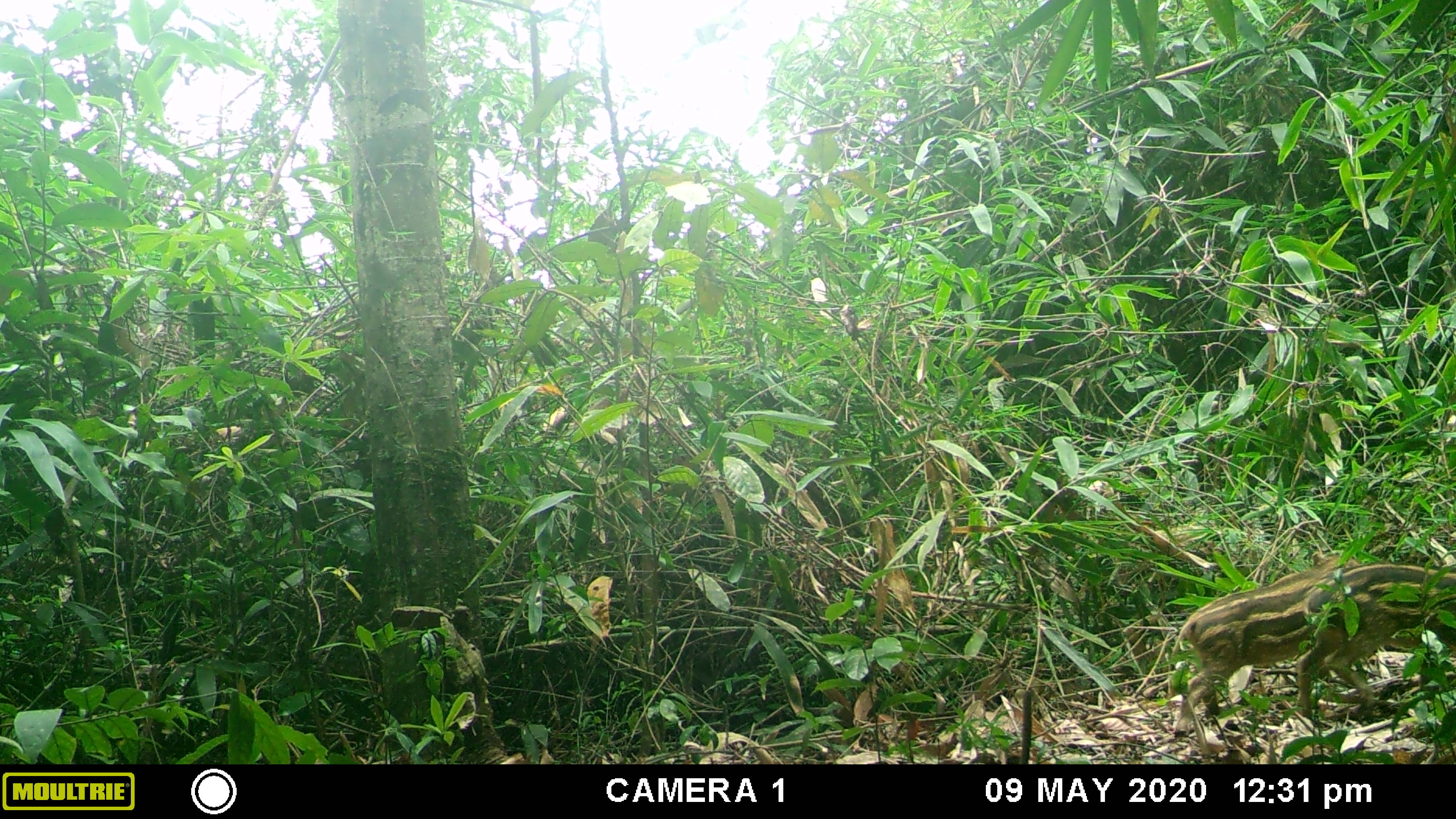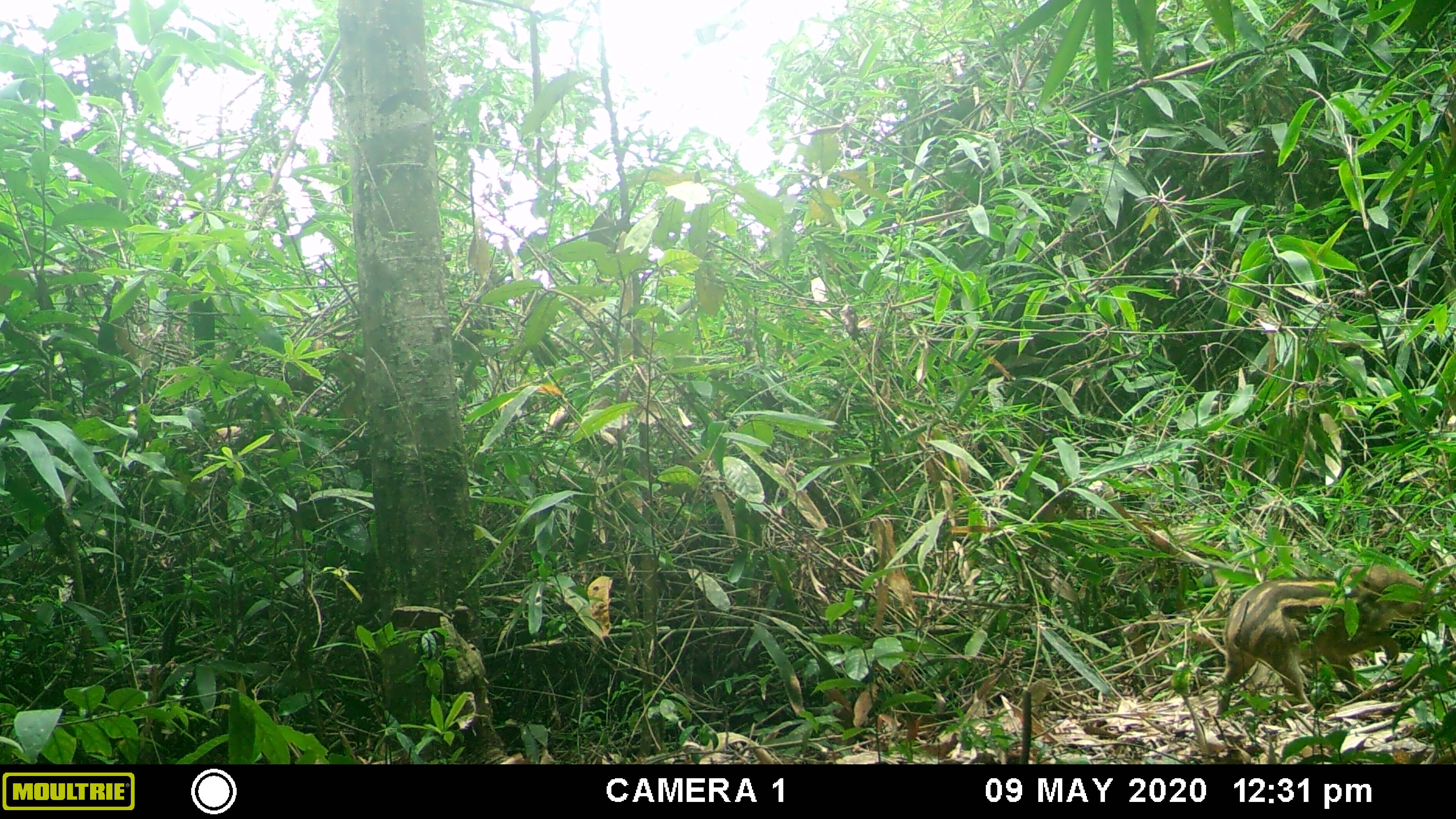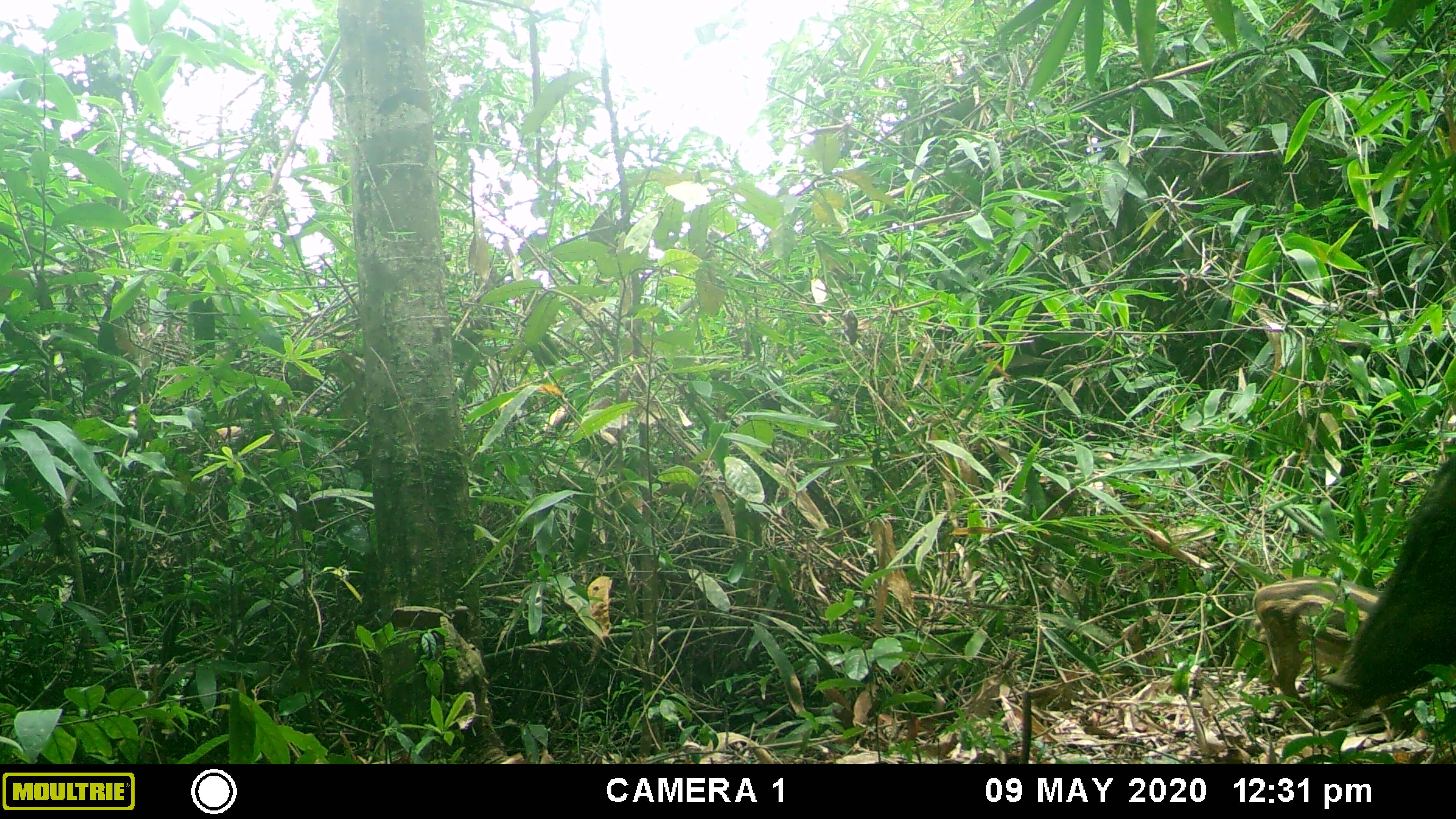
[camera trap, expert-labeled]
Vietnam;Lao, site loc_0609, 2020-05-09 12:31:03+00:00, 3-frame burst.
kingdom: Animalia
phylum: Chordata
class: Mammalia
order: Artiodactyla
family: Suidae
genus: Sus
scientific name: Sus scrofa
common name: eurasian wild pig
Eurasian wild pig (Sus scrofa). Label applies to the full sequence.